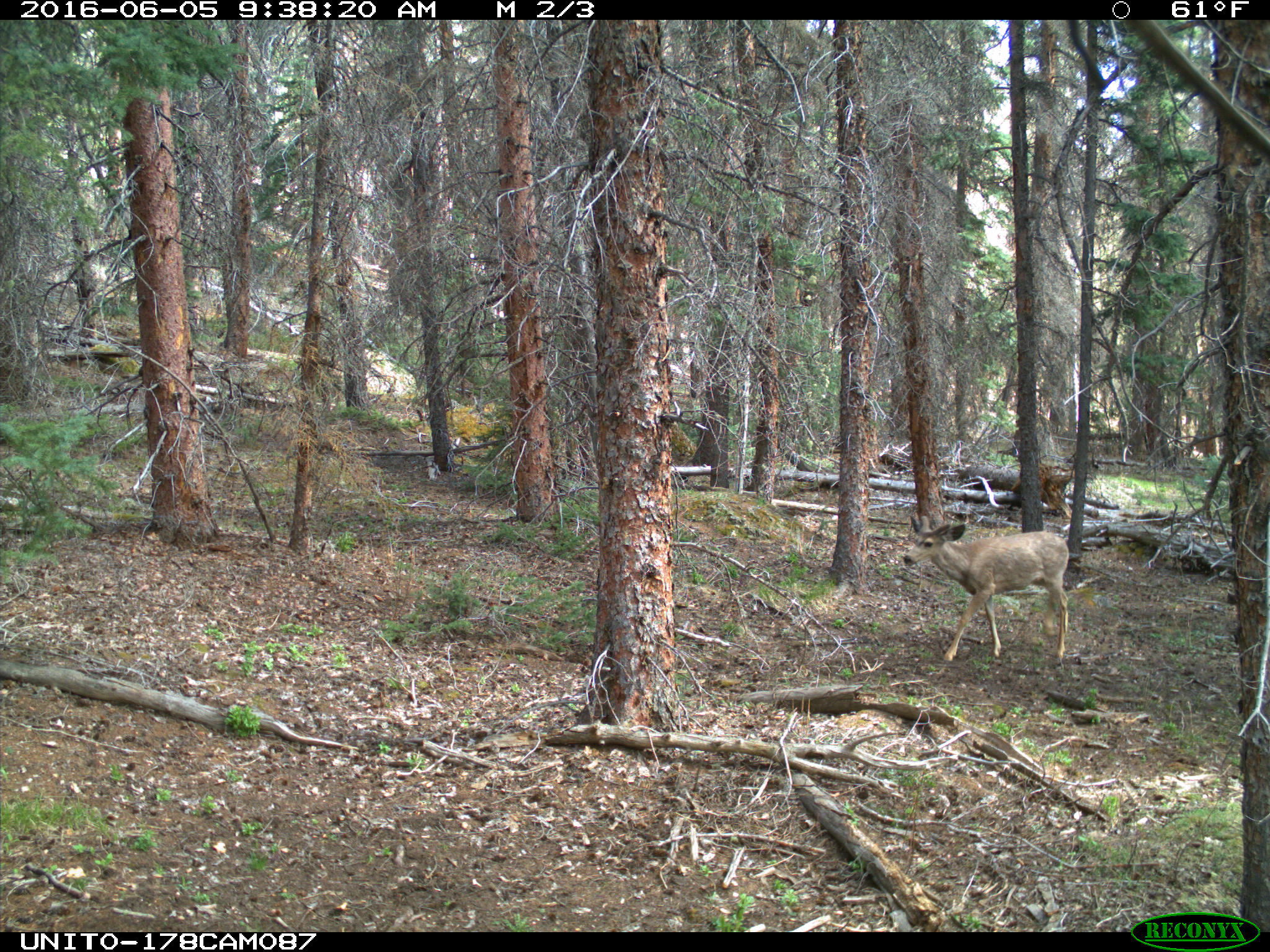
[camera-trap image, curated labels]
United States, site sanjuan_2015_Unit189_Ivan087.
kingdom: Animalia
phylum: Chordata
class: Mammalia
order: Artiodactyla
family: Cervidae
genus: Odocoileus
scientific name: Odocoileus hemionus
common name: mule deer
Odocoileus hemionus (mule deer).